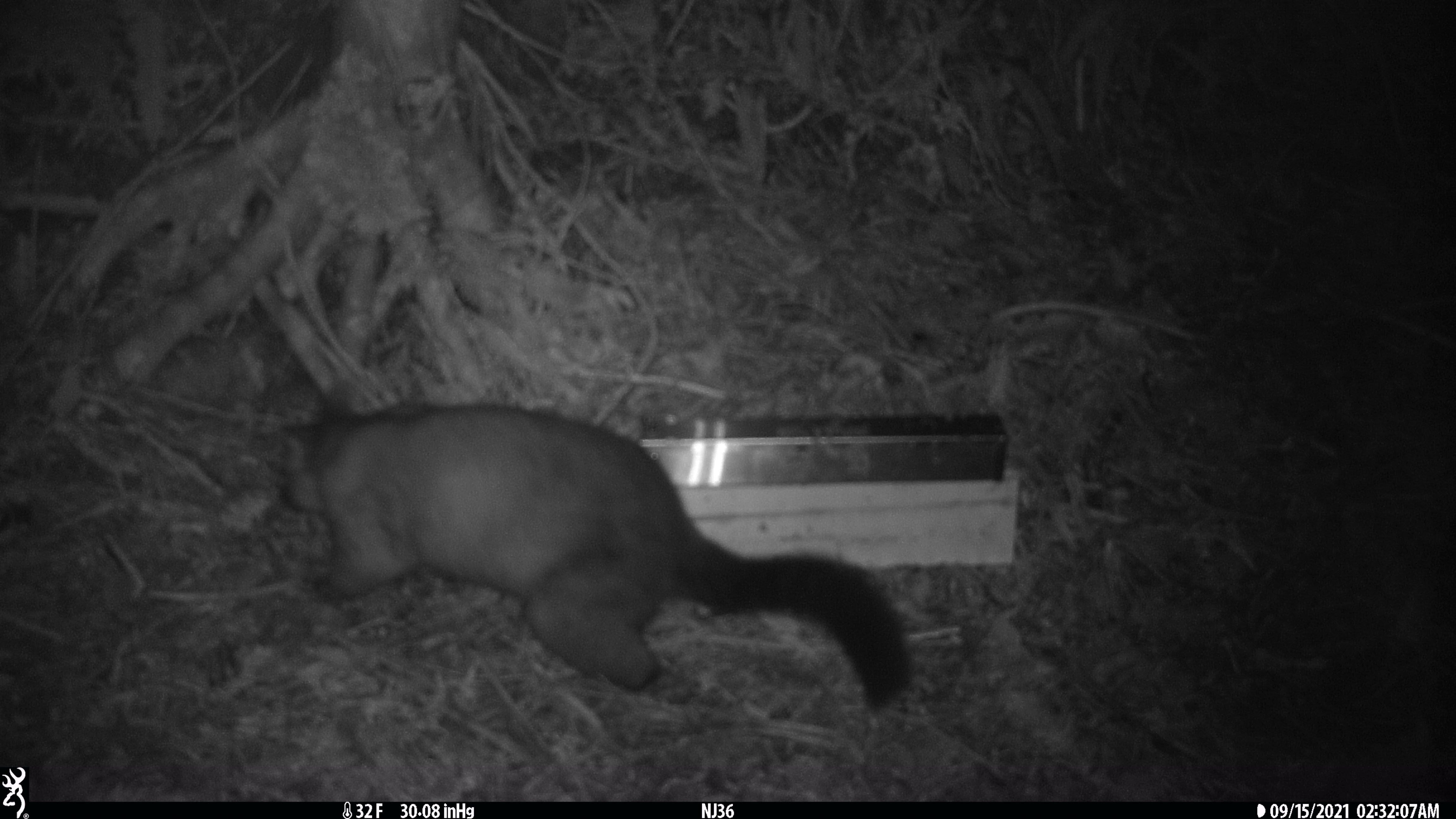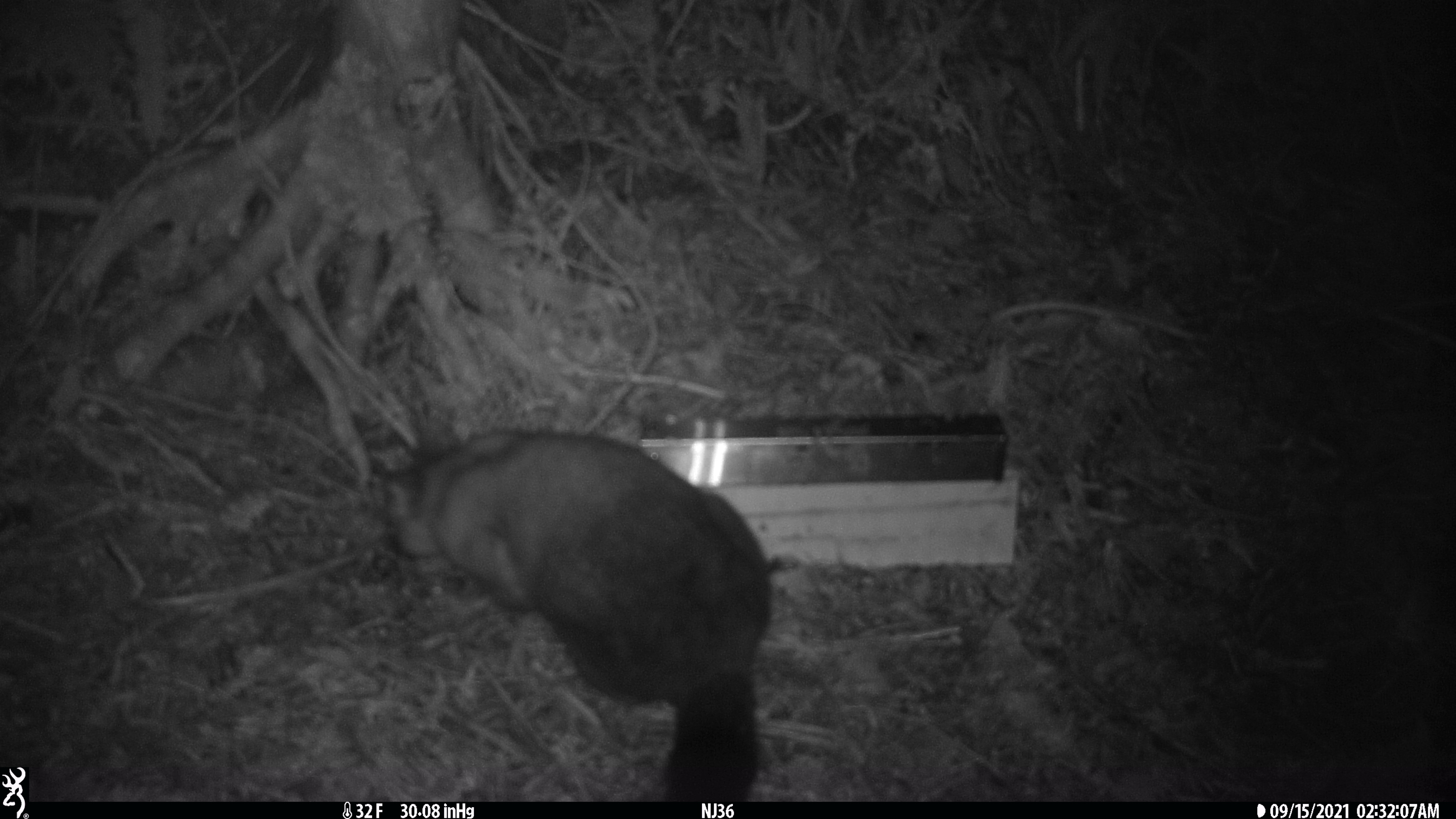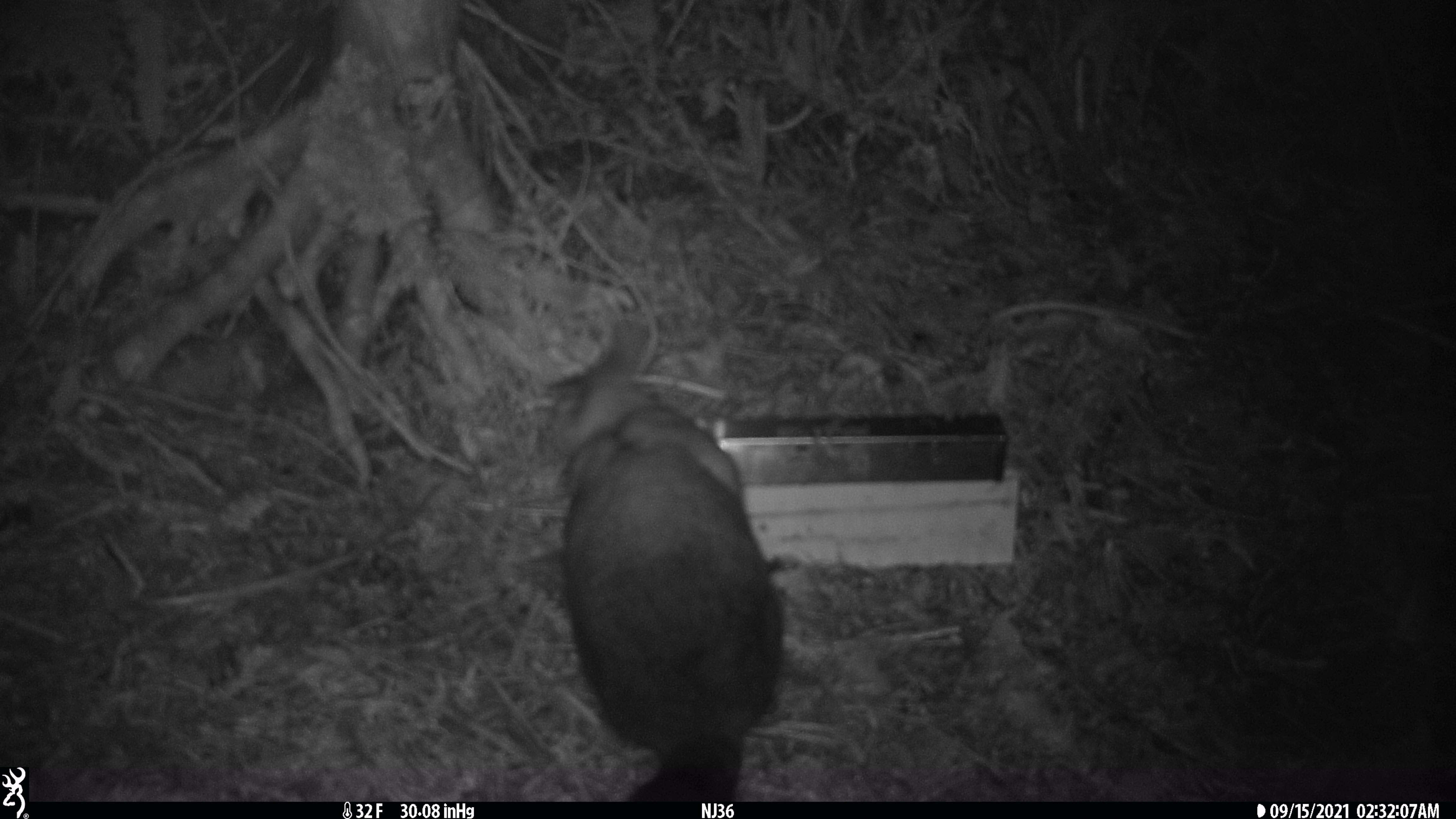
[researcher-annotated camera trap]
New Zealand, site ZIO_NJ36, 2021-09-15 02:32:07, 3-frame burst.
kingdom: Animalia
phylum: Chordata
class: Mammalia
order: Diprotodontia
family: Phalangeridae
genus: Trichosurus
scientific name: Trichosurus vulpecula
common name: common brushtail possum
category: possum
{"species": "possum (common brushtail possum) (Trichosurus vulpecula)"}